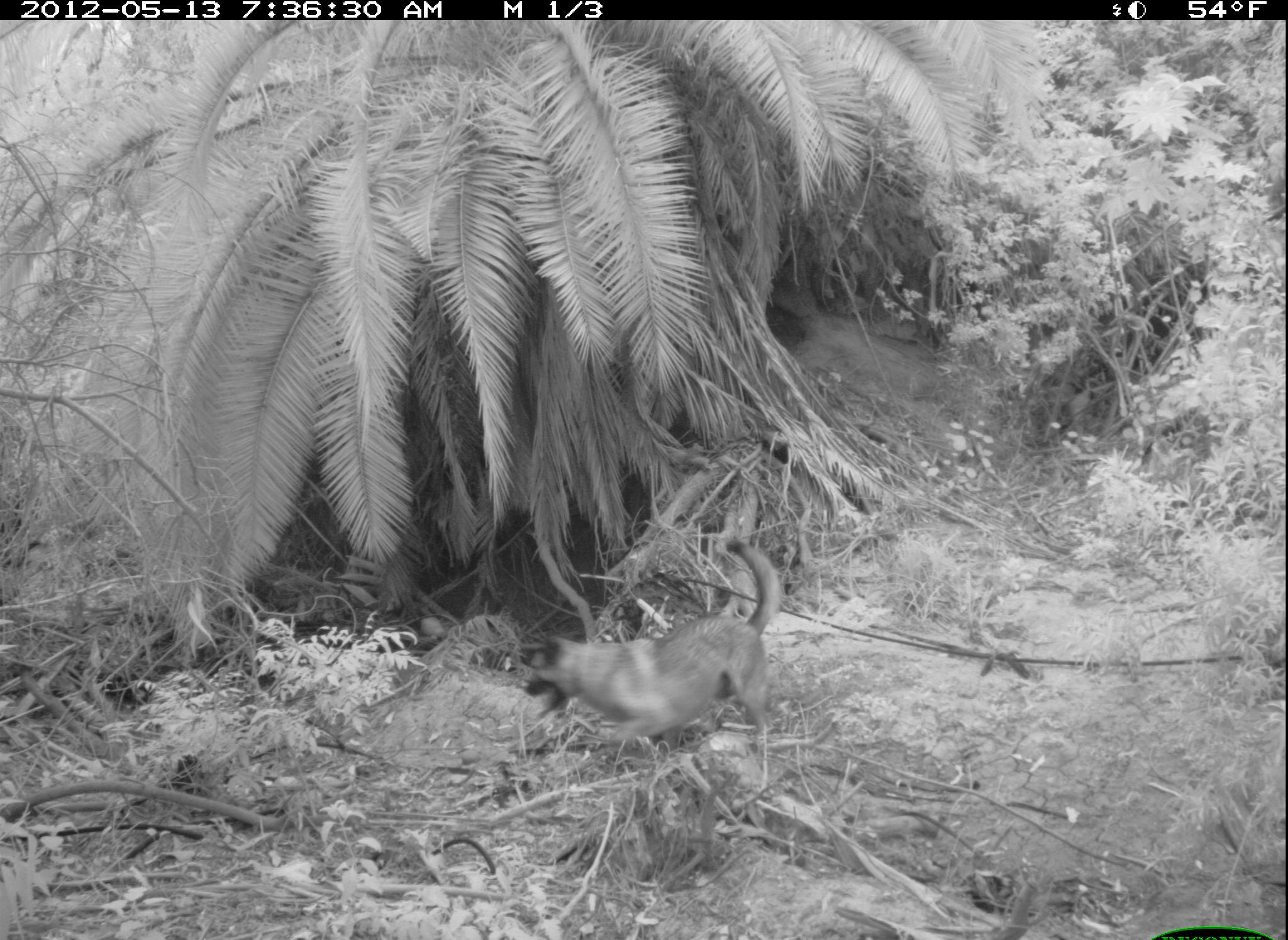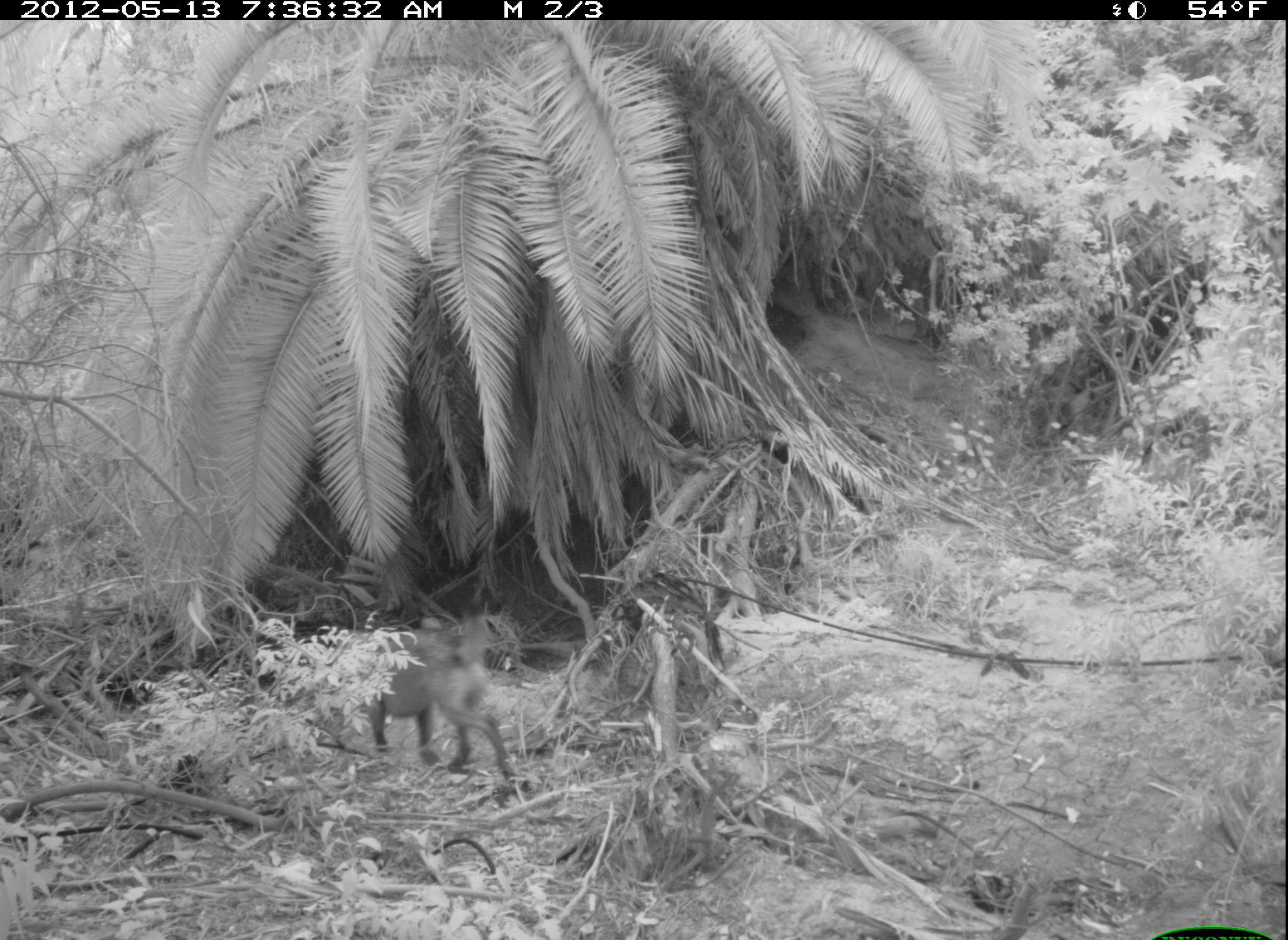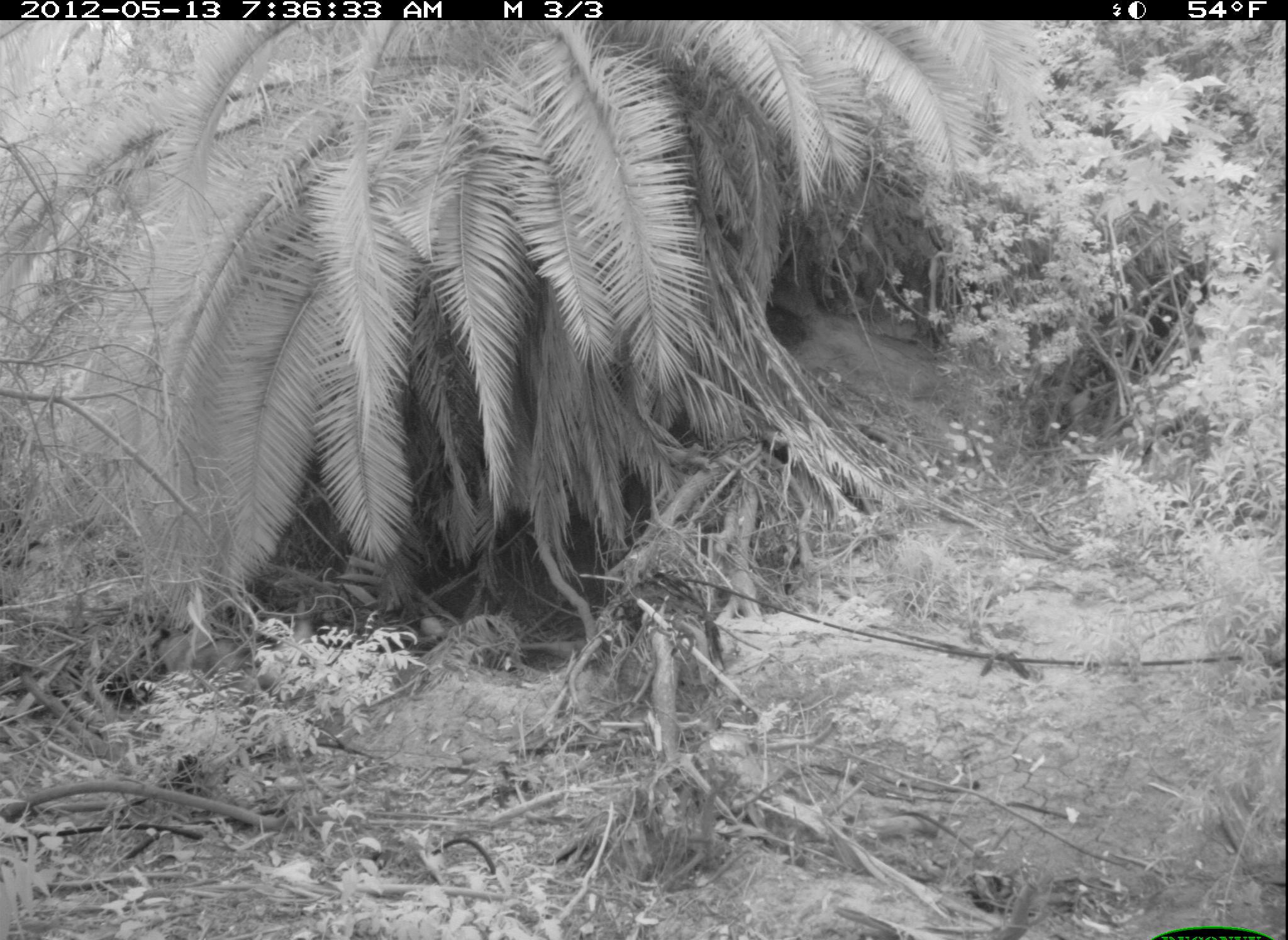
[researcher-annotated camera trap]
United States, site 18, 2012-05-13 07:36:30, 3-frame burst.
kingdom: Animalia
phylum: Chordata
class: Mammalia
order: Carnivora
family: Canidae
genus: Canis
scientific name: Canis familiaris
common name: domestic dog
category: dog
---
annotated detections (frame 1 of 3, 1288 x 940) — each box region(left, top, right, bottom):
dog: region(517, 539, 779, 756)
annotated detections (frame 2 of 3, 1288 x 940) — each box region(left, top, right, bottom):
dog: region(327, 615, 517, 779)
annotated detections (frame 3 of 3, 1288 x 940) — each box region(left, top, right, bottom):
dog: region(141, 597, 257, 695)